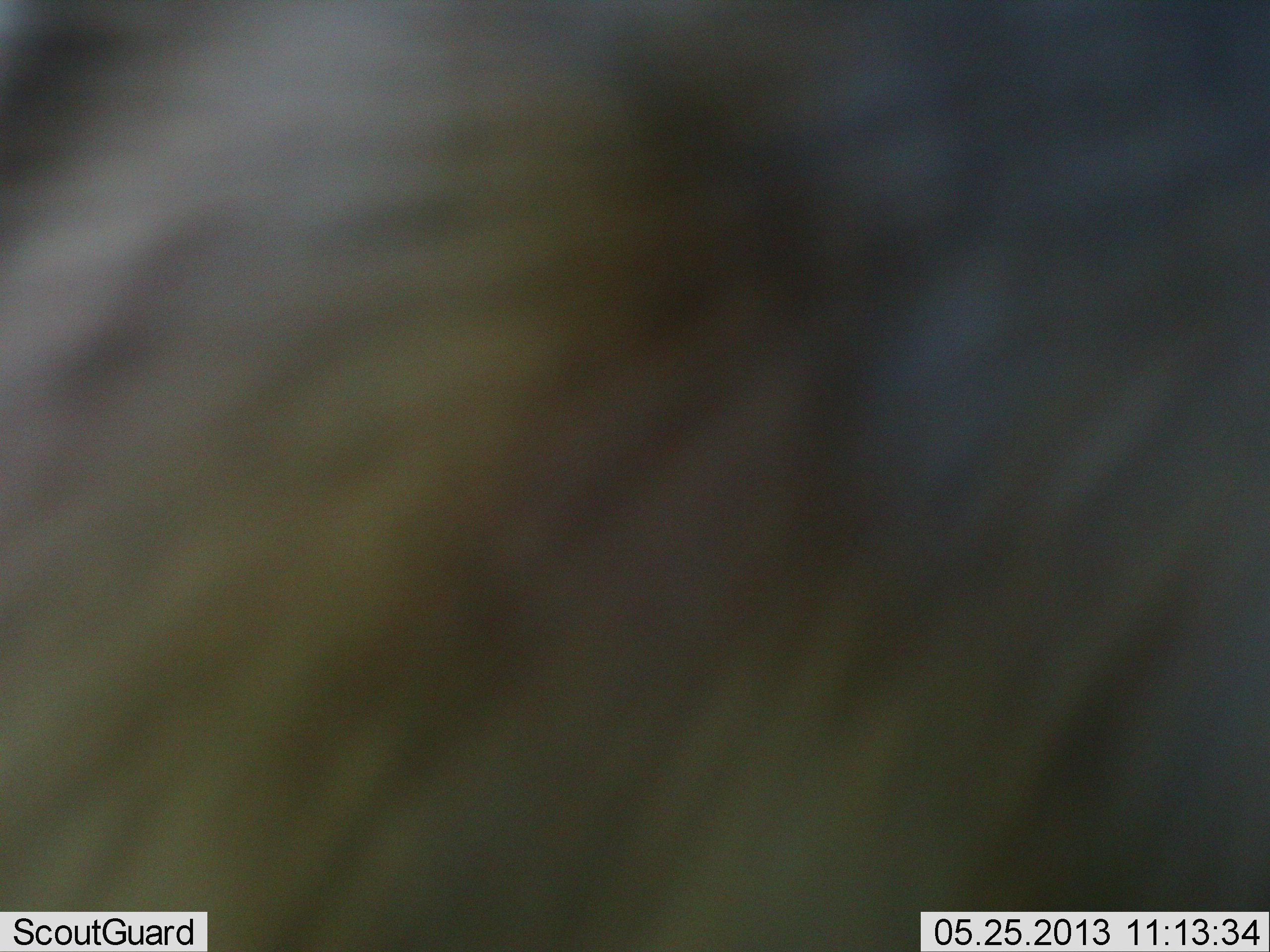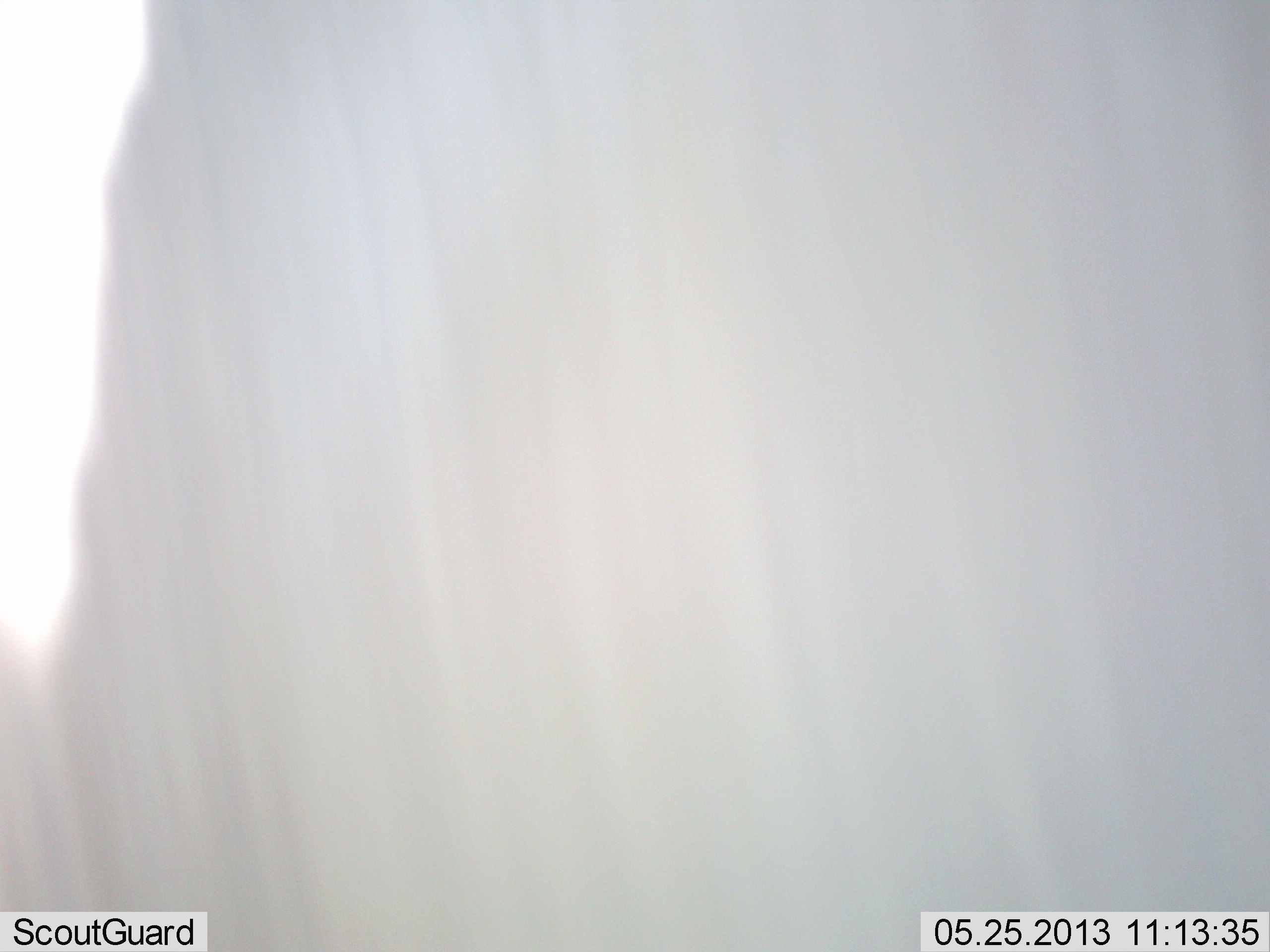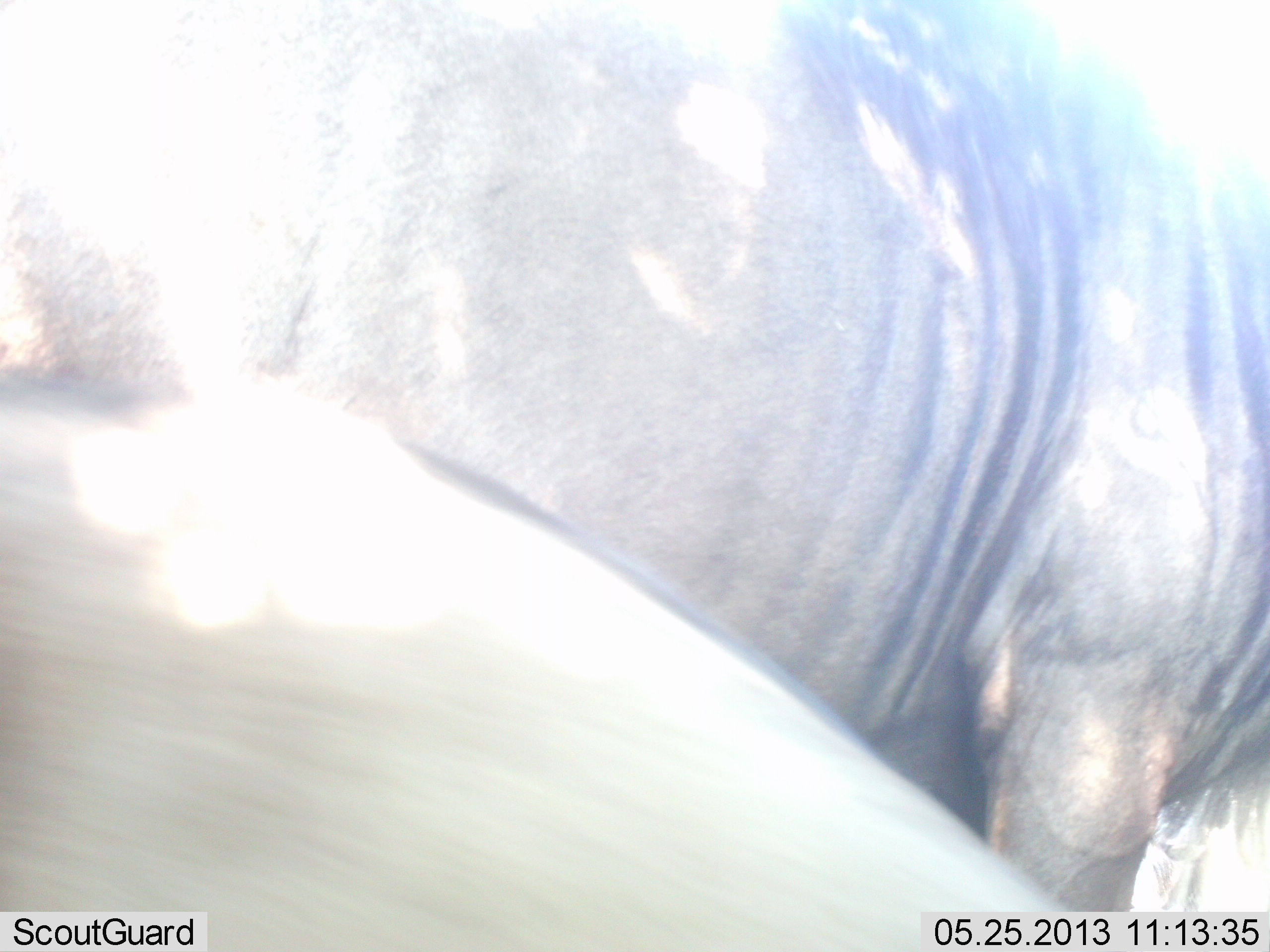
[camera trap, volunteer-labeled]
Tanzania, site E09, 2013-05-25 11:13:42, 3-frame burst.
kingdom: Animalia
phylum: Chordata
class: Mammalia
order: Artiodactyla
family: Bovidae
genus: Connochaetes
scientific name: Connochaetes taurinus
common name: blue wildebeest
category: wildebeest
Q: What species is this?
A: Wildebeest (blue wildebeest) (Connochaetes taurinus).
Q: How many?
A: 1.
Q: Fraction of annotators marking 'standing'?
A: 70%.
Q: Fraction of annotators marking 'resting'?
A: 0%.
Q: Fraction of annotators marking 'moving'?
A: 30%.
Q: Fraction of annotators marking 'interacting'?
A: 0%.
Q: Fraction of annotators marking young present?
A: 0%.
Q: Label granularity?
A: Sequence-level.